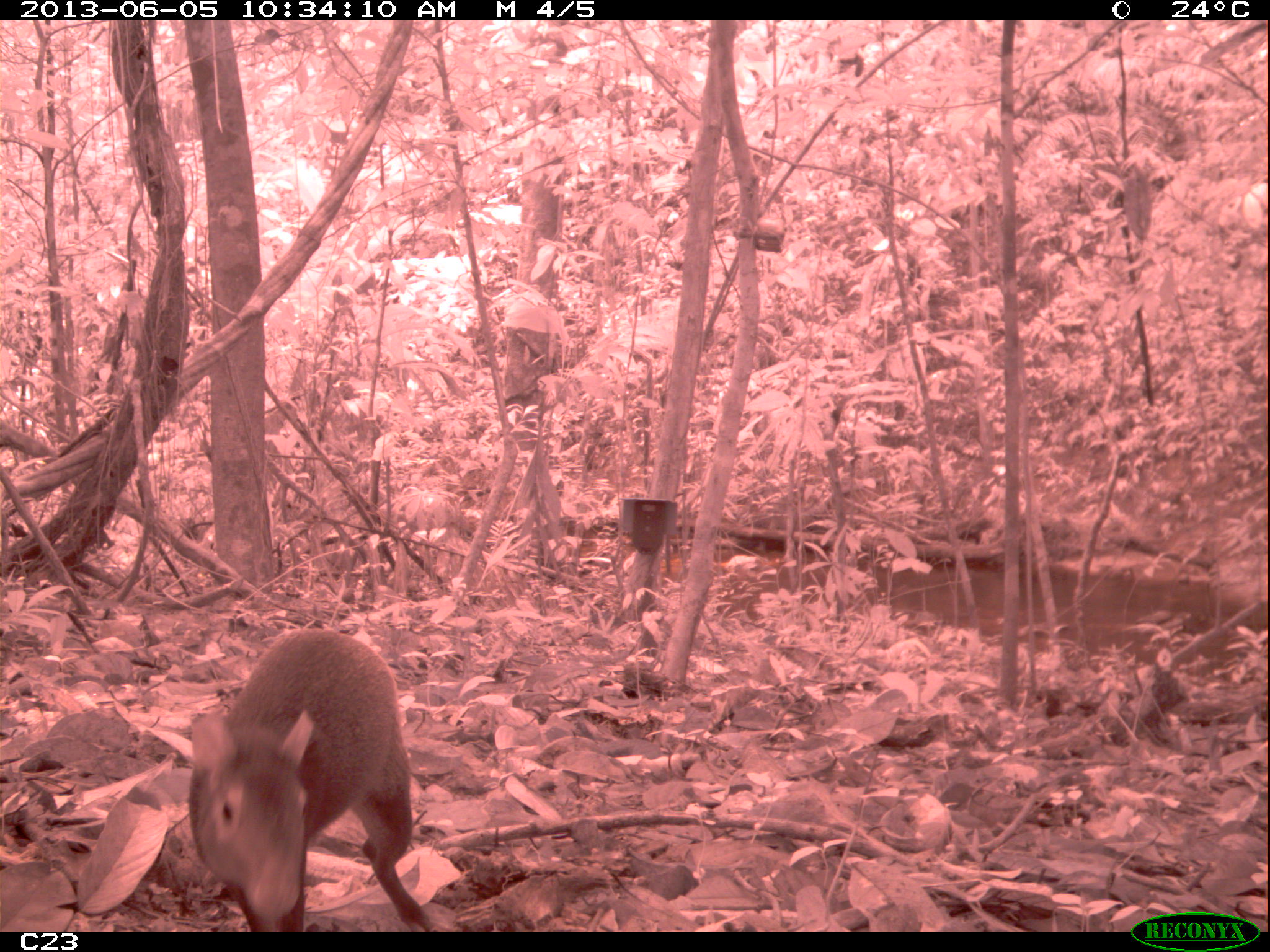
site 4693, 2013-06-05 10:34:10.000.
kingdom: Animalia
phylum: Chordata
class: Mammalia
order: Rodentia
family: Dasyproctidae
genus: Dasyprocta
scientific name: Dasyprocta leporina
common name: red-rumped agouti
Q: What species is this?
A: Dasyprocta leporina (red-rumped agouti).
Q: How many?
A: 1.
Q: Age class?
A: Adult.